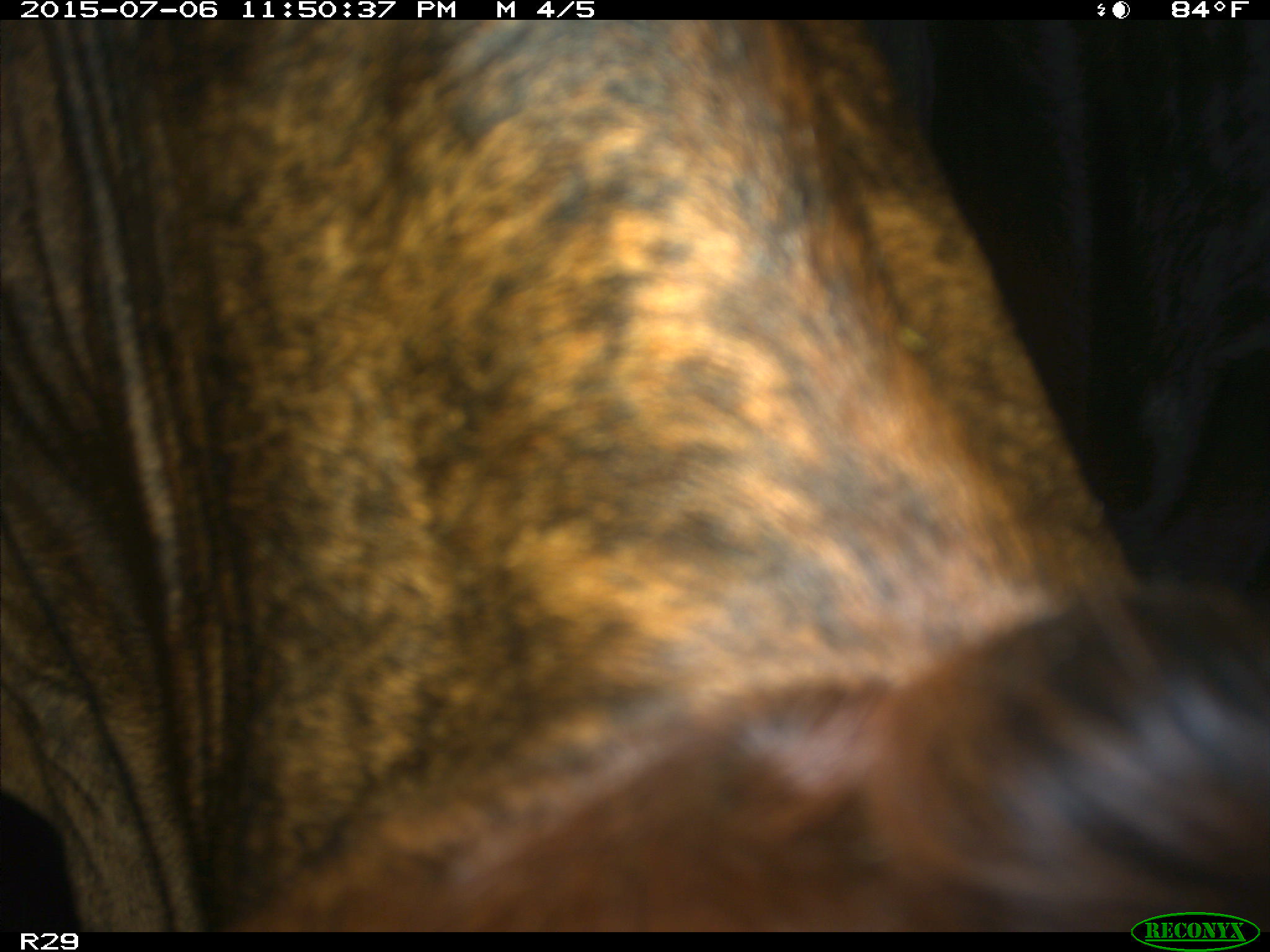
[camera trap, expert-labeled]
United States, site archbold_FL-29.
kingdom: Animalia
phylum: Chordata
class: Mammalia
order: Artiodactyla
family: Bovidae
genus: Bos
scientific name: Bos taurus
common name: domestic cow